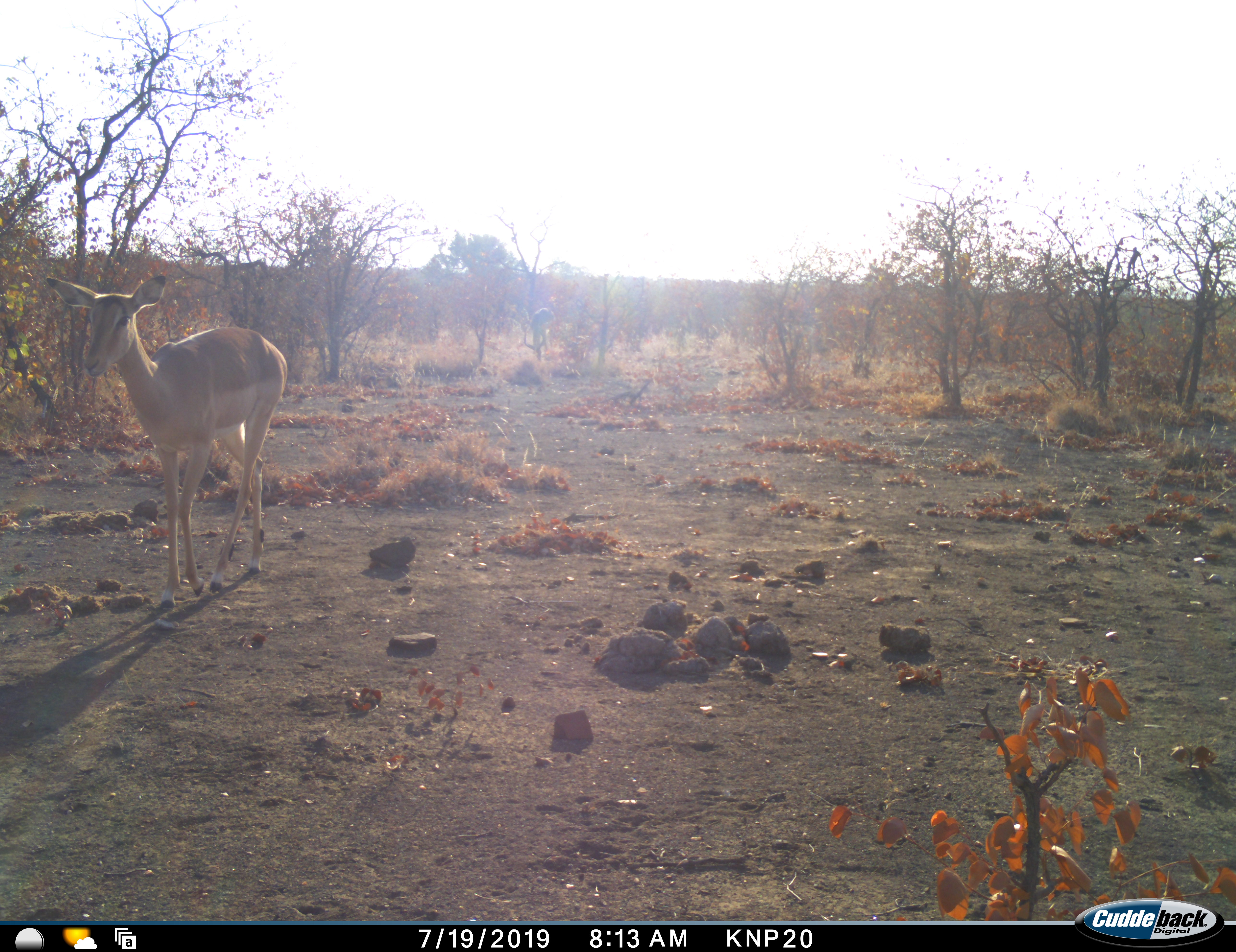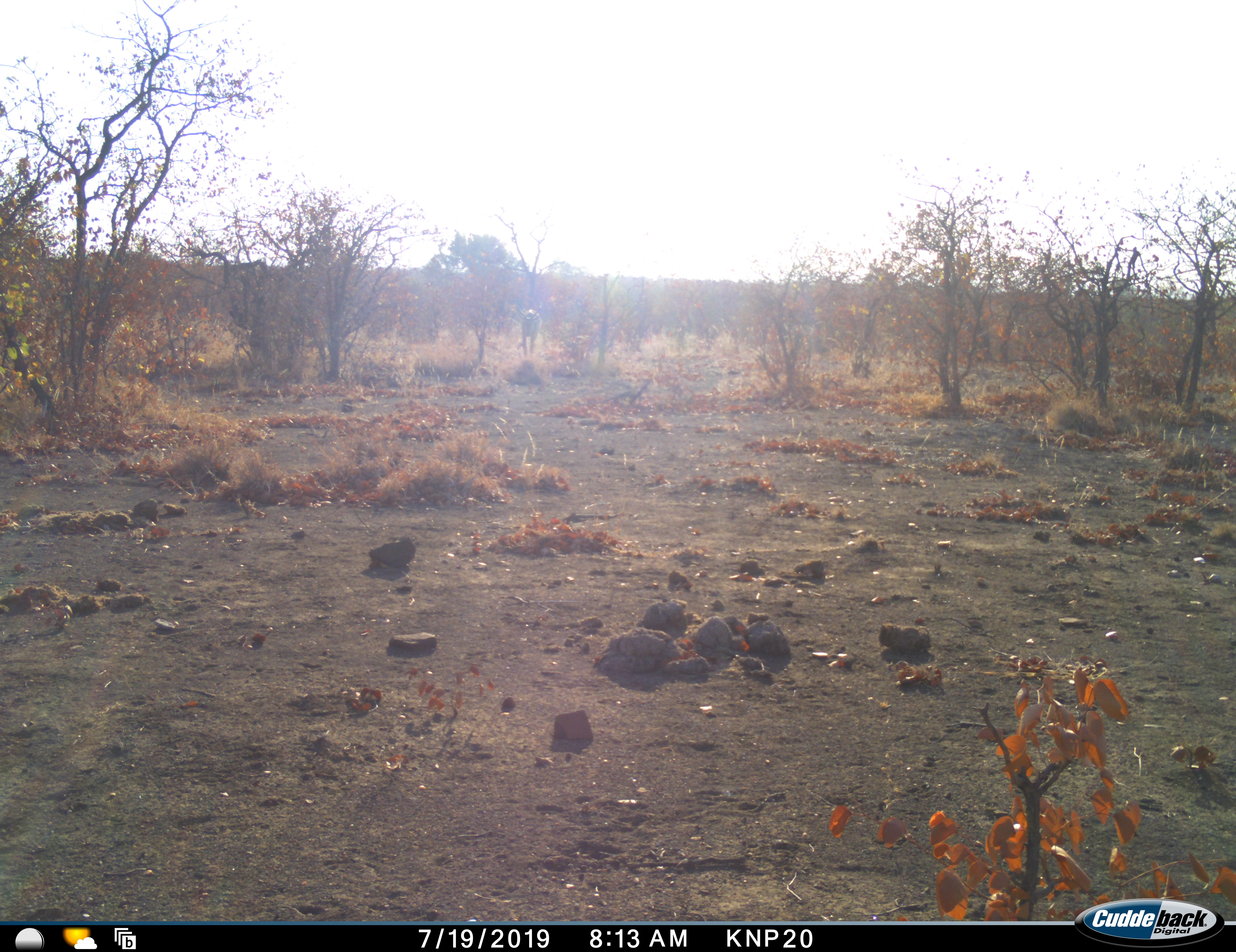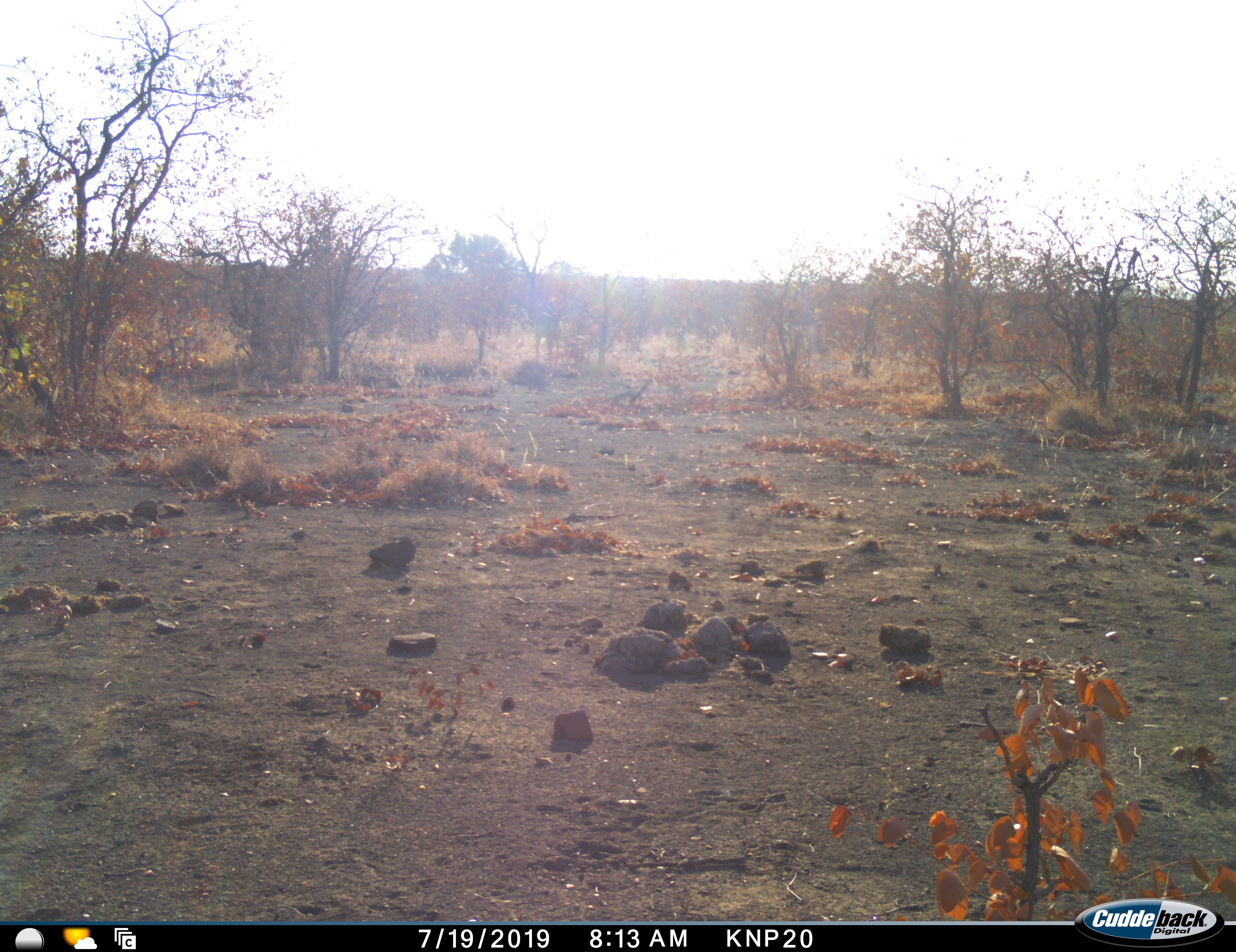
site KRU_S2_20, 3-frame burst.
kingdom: Animalia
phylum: Chordata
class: Mammalia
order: Artiodactyla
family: Bovidae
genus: Aepyceros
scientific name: Aepyceros melampus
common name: impala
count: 2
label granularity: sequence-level